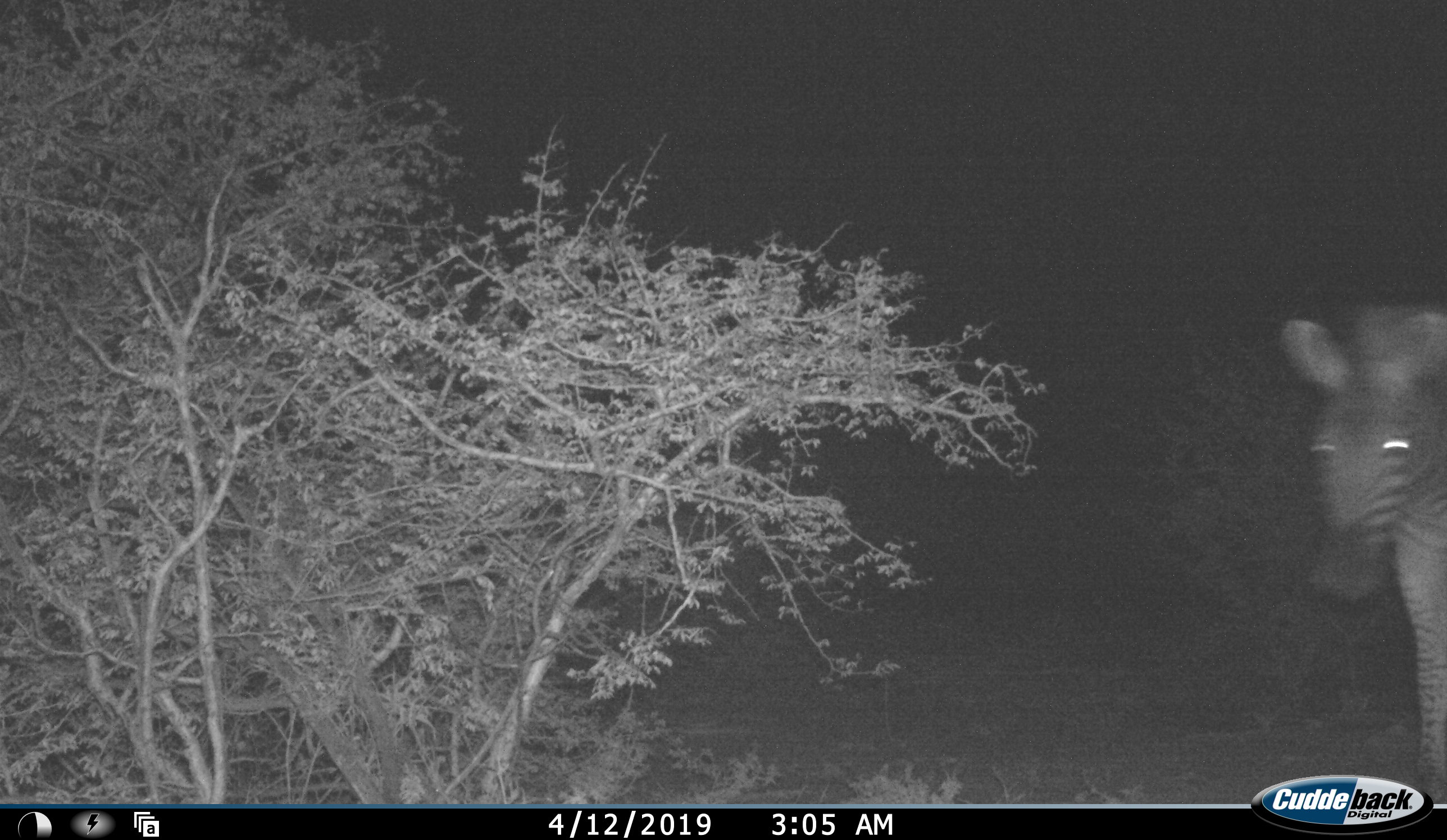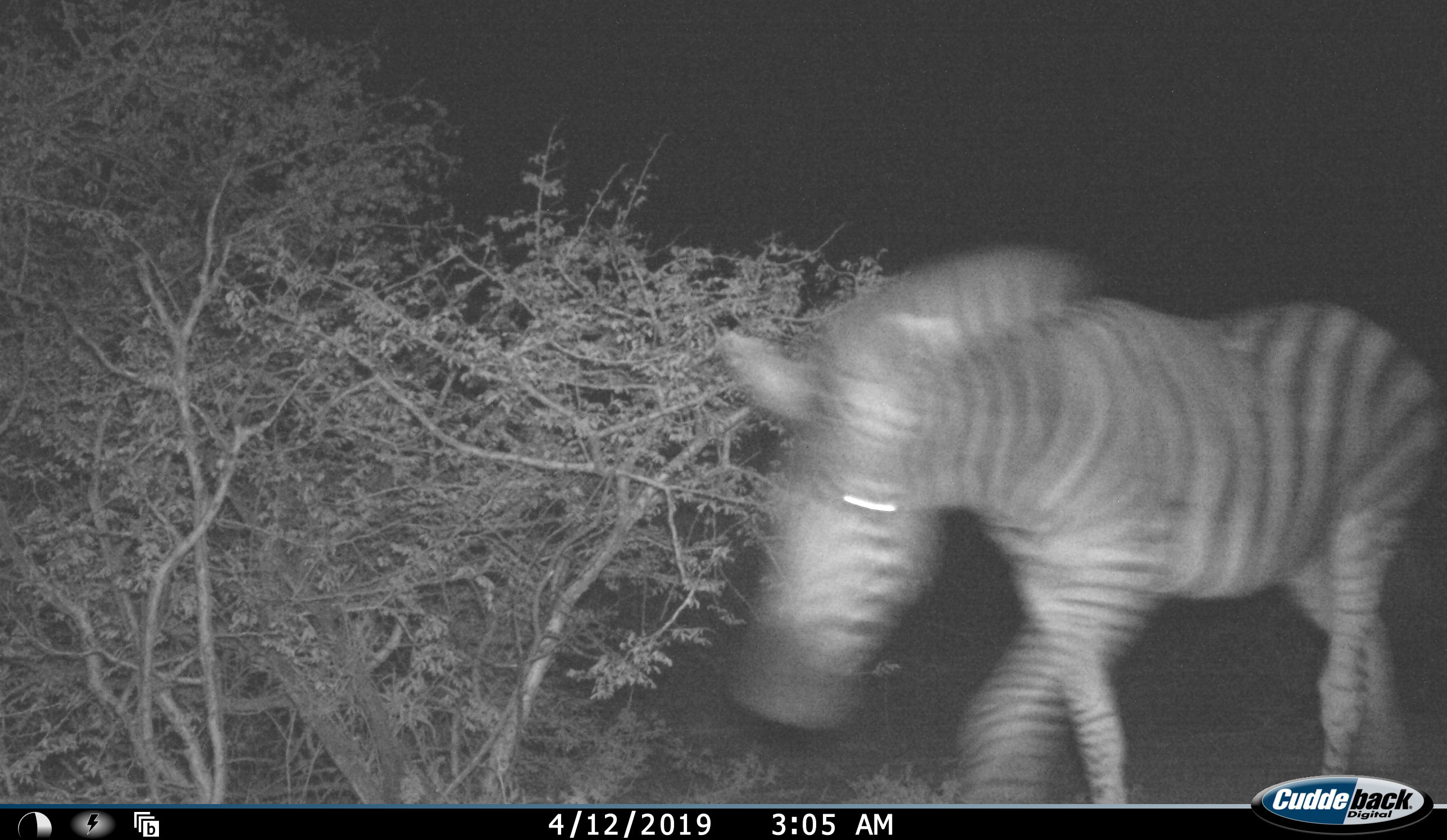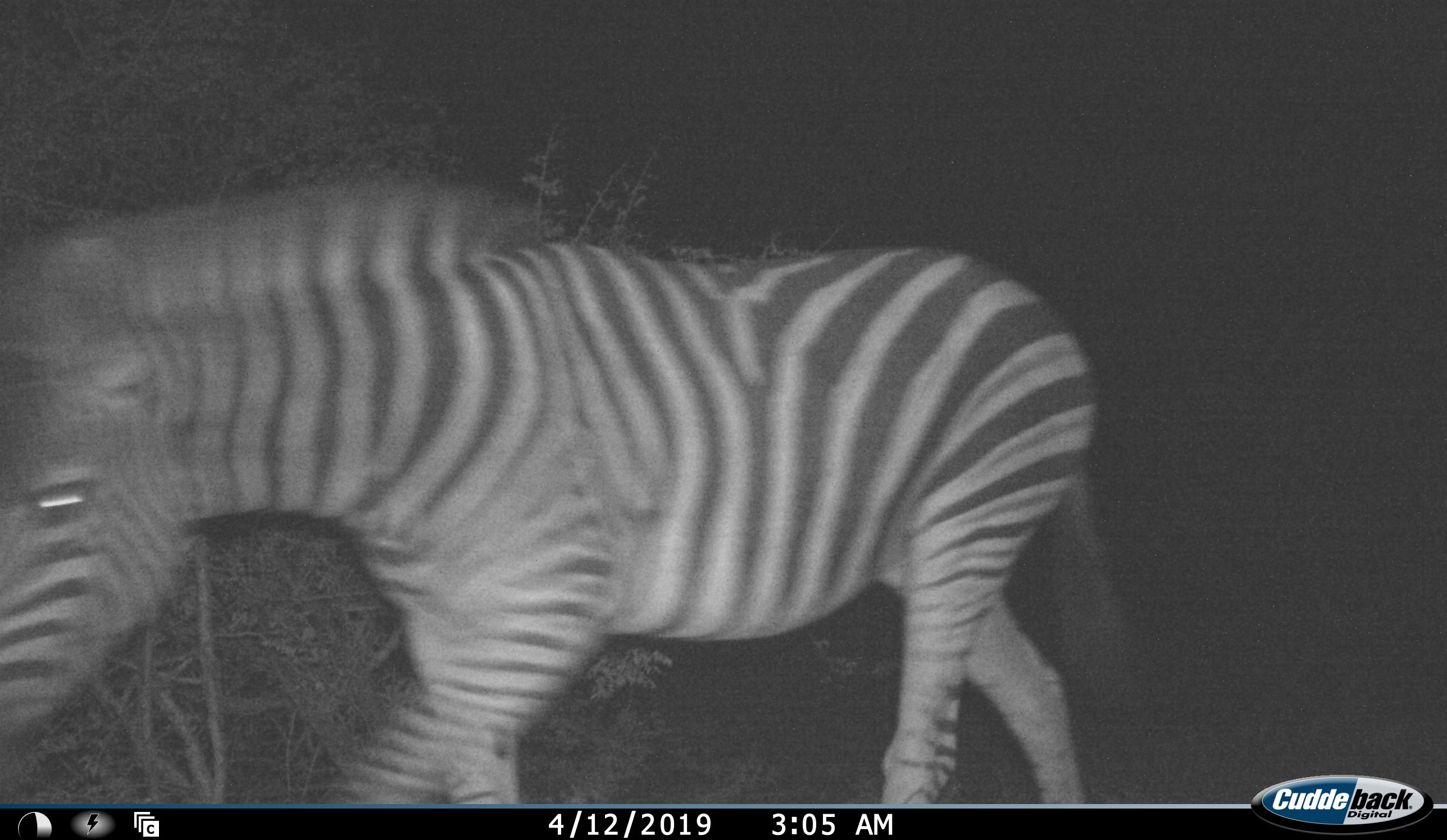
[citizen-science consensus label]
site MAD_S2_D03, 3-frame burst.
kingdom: Animalia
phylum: Chordata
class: Mammalia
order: Perissodactyla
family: Equidae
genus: Equus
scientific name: Equus quagga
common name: plains zebra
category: zebraplains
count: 1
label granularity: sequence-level